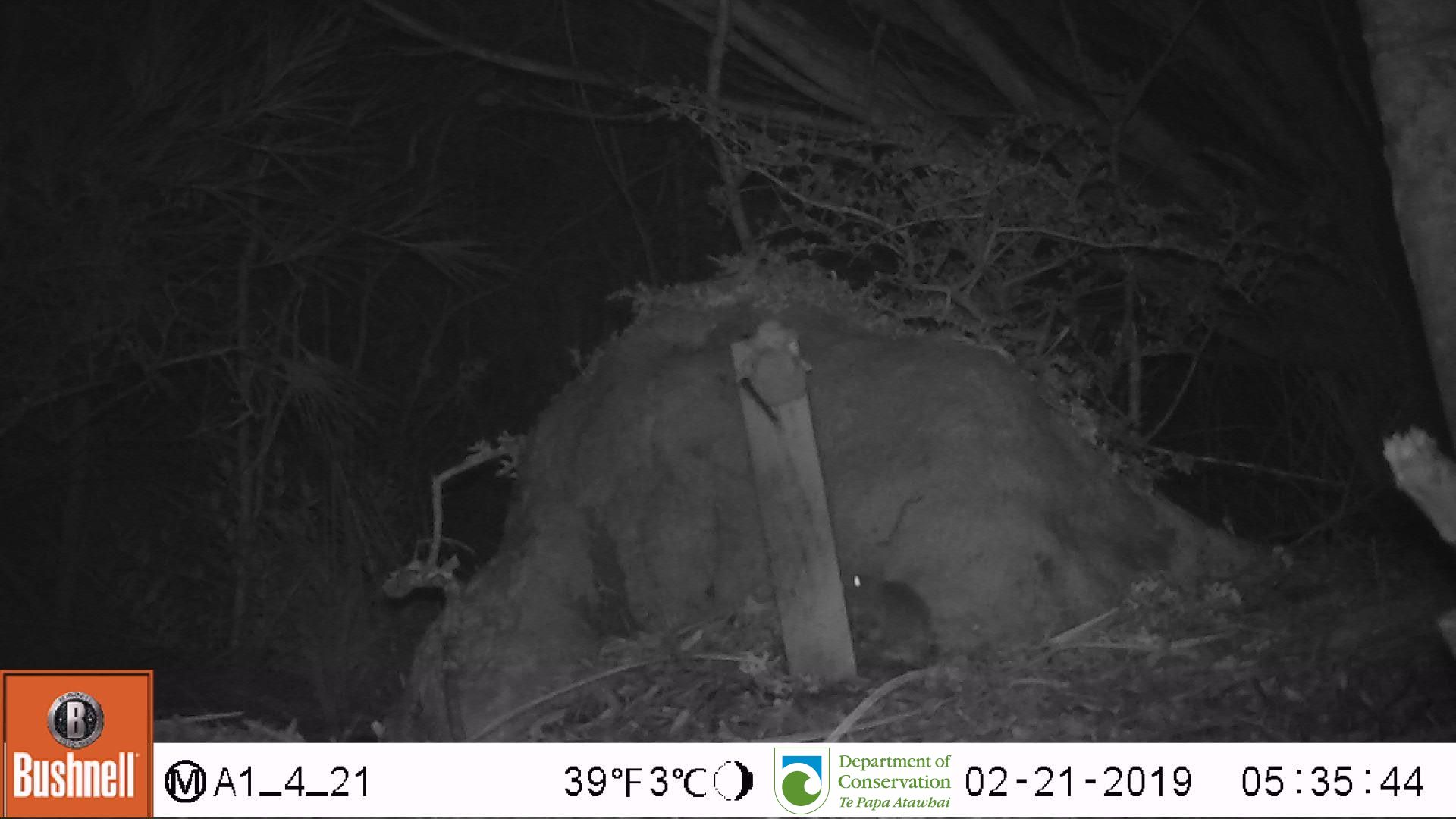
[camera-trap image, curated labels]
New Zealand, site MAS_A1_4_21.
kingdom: Animalia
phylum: Chordata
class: Mammalia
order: Rodentia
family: Muridae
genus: Mus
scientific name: Mus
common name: mouse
Mouse (Mus).